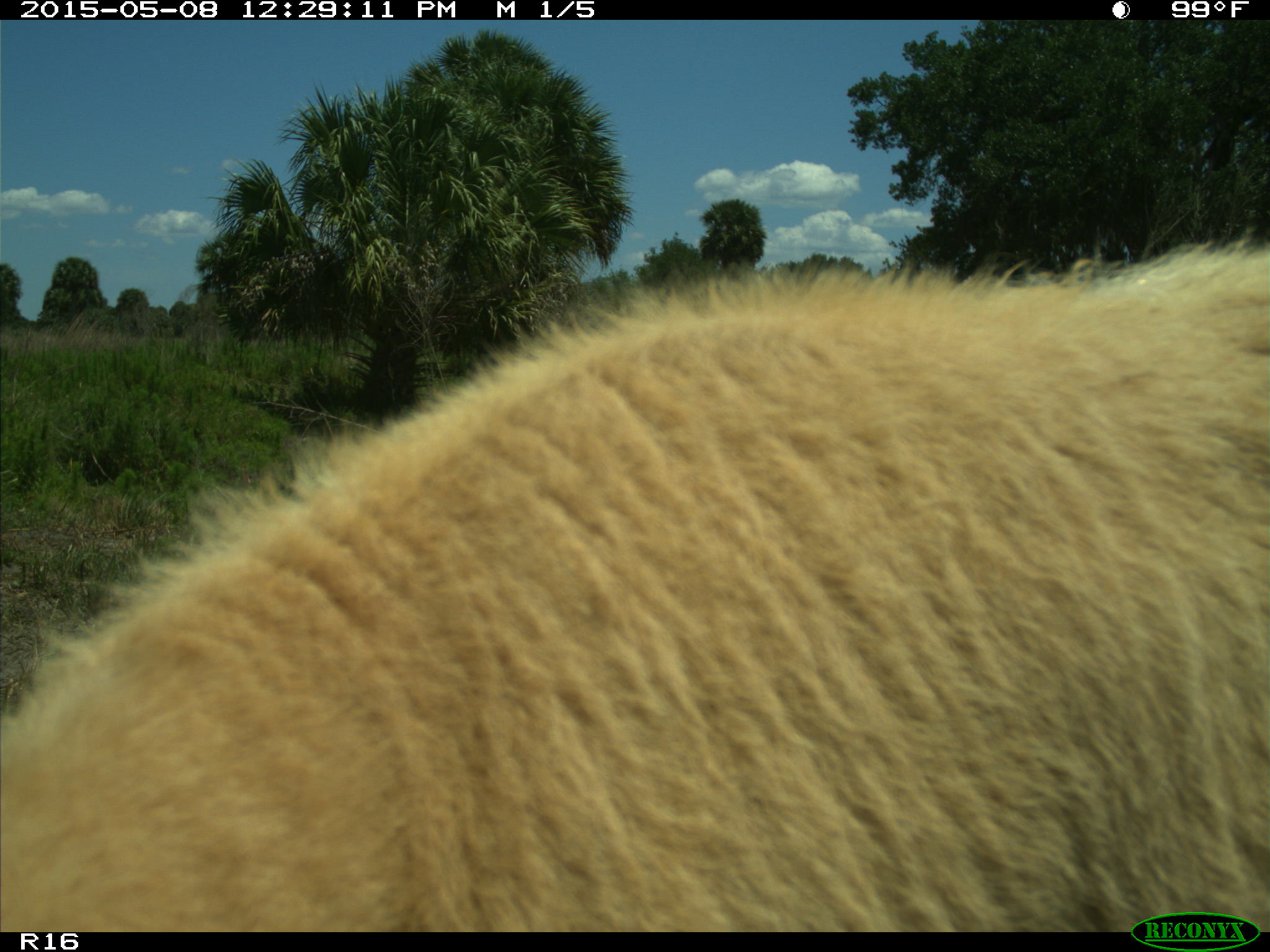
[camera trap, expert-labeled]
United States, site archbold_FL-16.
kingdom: Animalia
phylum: Chordata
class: Mammalia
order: Artiodactyla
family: Bovidae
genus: Bos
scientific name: Bos taurus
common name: domestic cow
Bos taurus (domestic cow).